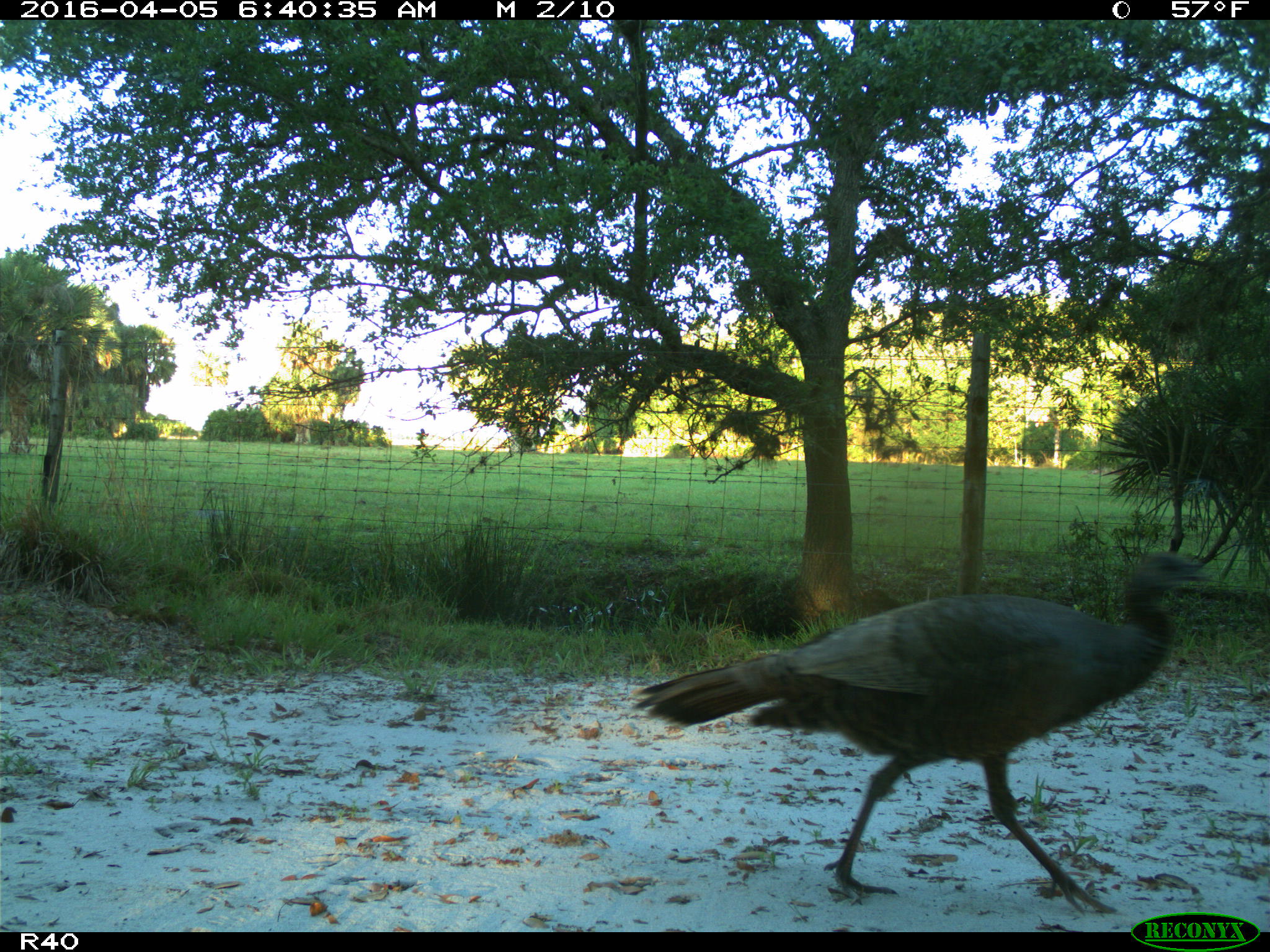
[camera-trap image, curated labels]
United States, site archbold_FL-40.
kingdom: Animalia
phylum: Chordata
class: Aves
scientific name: Aves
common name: birds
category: unidentified bird